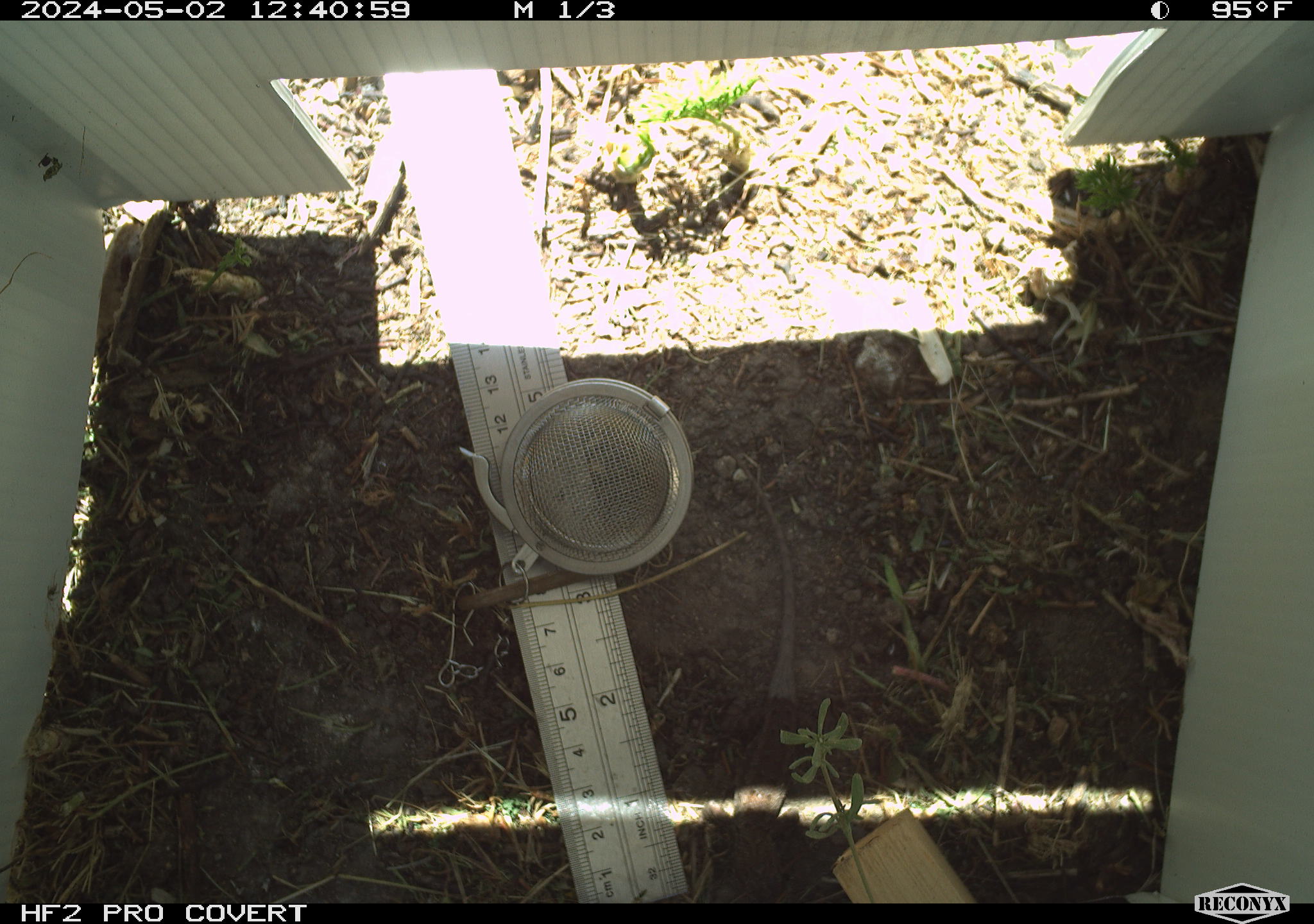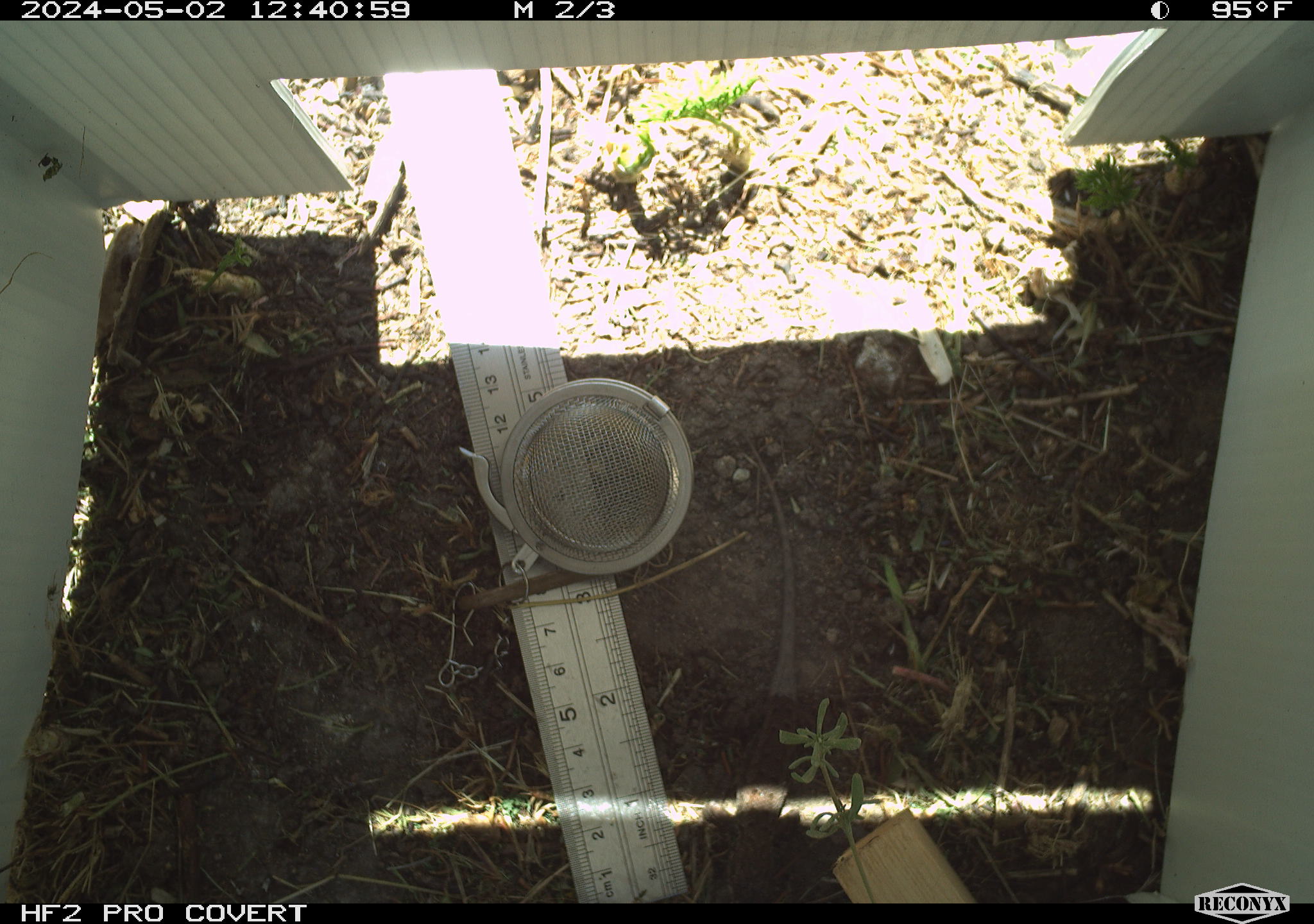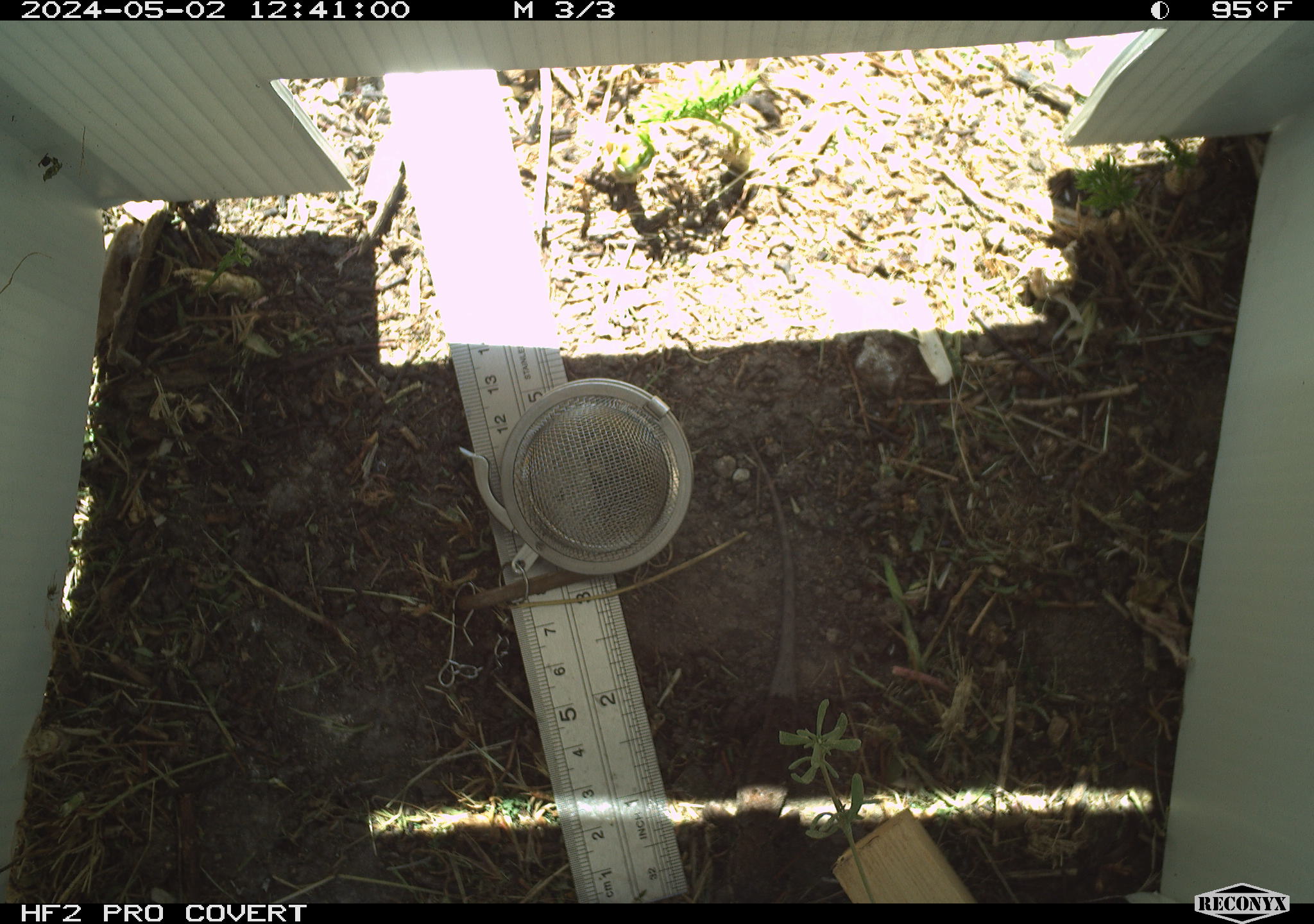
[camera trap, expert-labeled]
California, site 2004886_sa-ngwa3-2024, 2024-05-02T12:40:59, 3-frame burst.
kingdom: Animalia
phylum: Chordata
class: Reptilia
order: Squamata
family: Phrynosomatidae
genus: Sceloporus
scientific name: Sceloporus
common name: spiny lizards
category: sceloporus species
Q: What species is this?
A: Sceloporus species (spiny lizards) (Sceloporus).